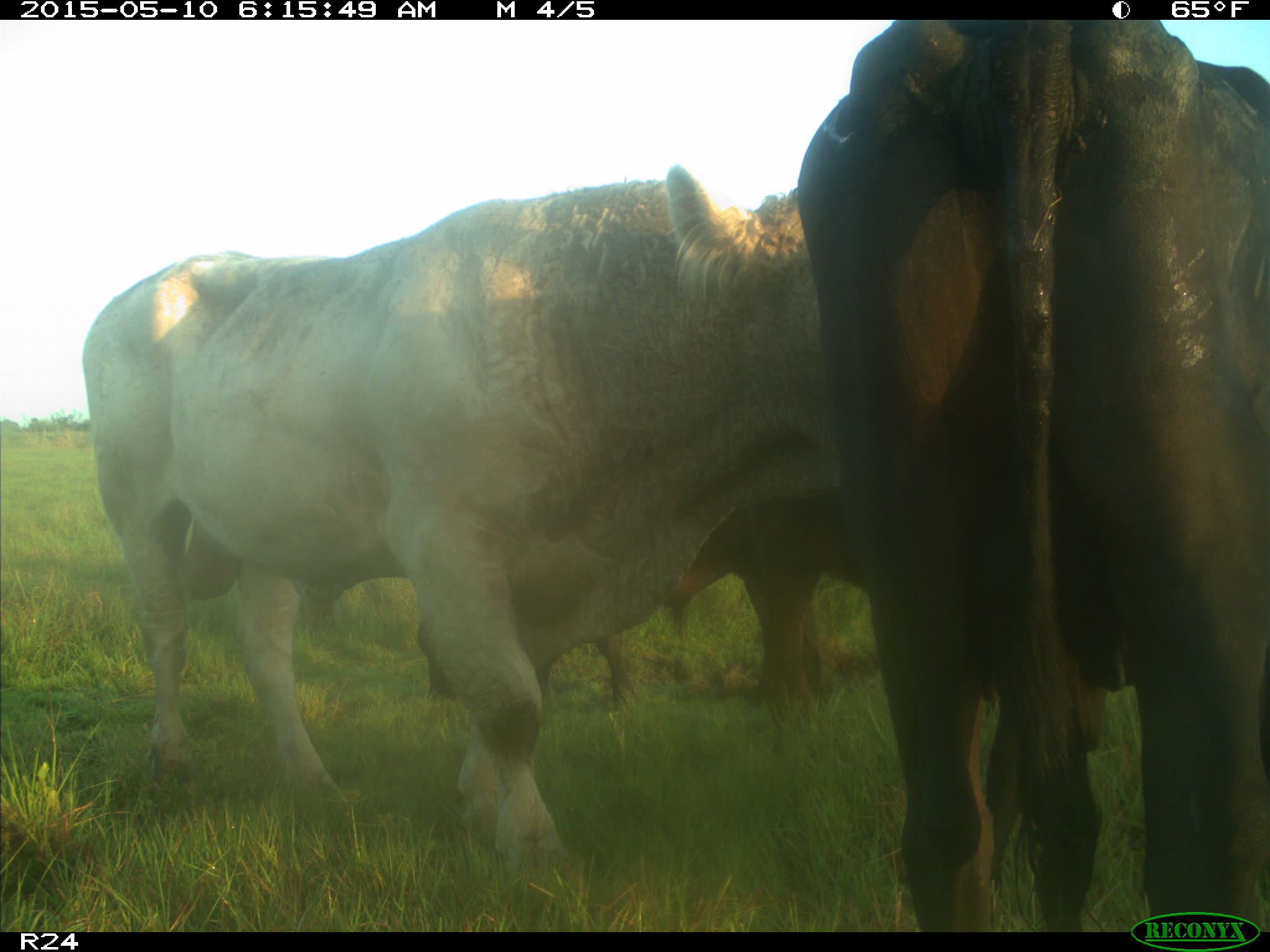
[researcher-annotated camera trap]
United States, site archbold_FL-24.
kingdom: Animalia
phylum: Chordata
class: Mammalia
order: Artiodactyla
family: Bovidae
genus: Bos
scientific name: Bos taurus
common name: domestic cow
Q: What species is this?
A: Bos taurus (domestic cow).